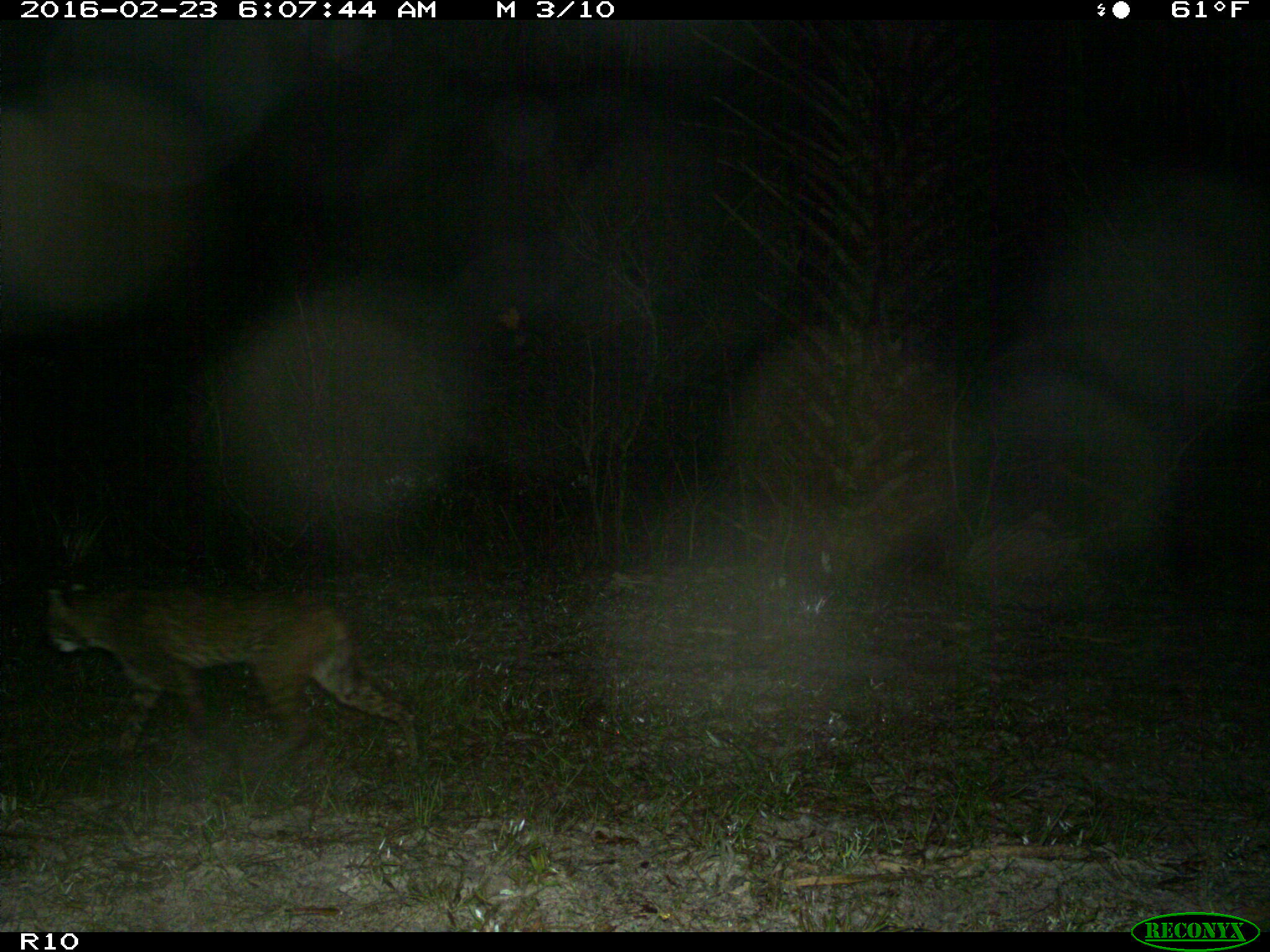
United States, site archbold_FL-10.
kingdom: Animalia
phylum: Chordata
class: Mammalia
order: Carnivora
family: Felidae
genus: Lynx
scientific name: Lynx rufus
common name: bobcat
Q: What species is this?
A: Lynx rufus (bobcat).